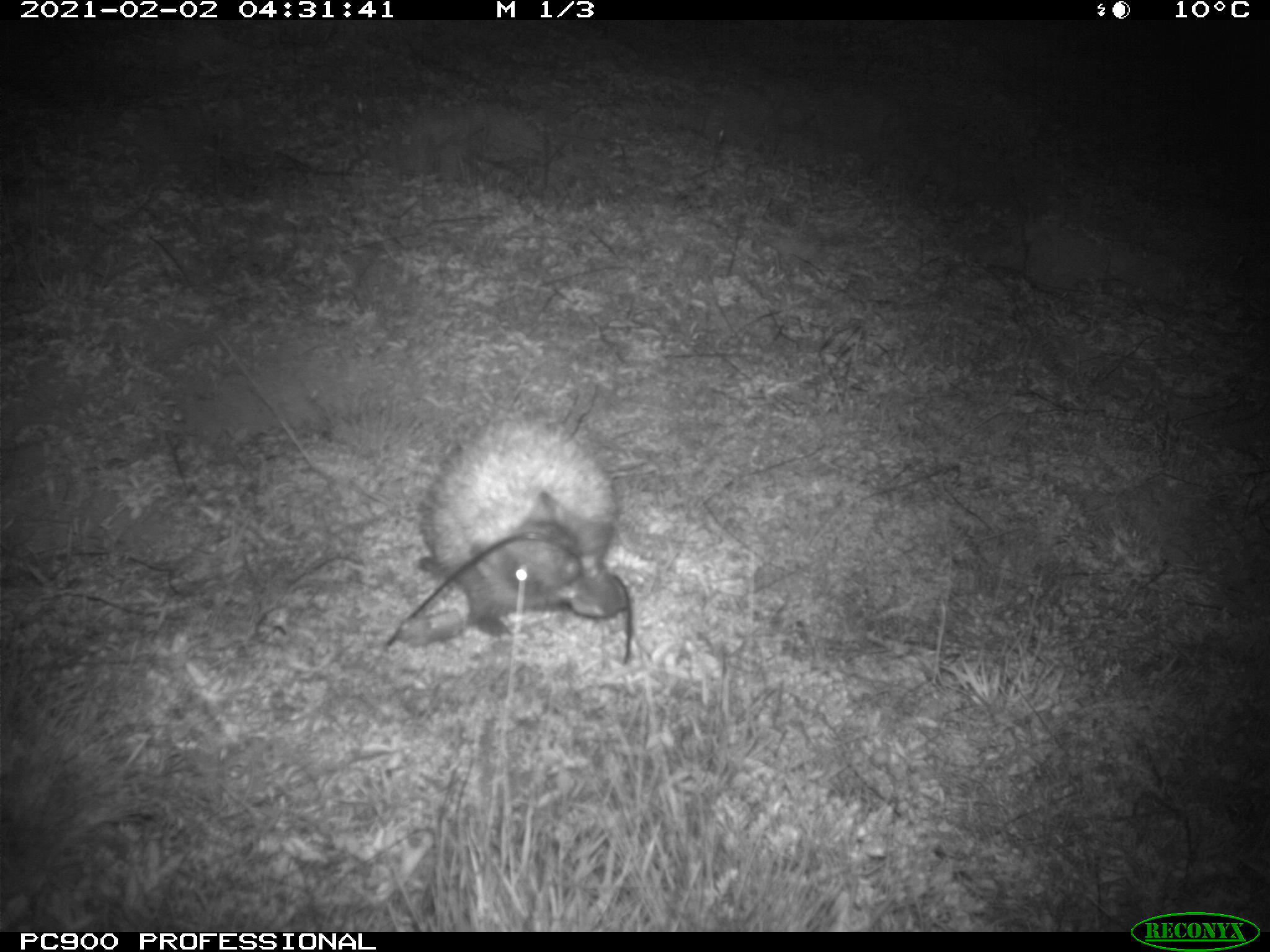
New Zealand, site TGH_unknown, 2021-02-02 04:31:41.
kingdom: Animalia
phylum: Chordata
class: Mammalia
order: Eulipotyphla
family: Erinaceidae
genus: Erinaceus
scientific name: Erinaceus europaeus europaeus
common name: european hedgehog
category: hedgehog